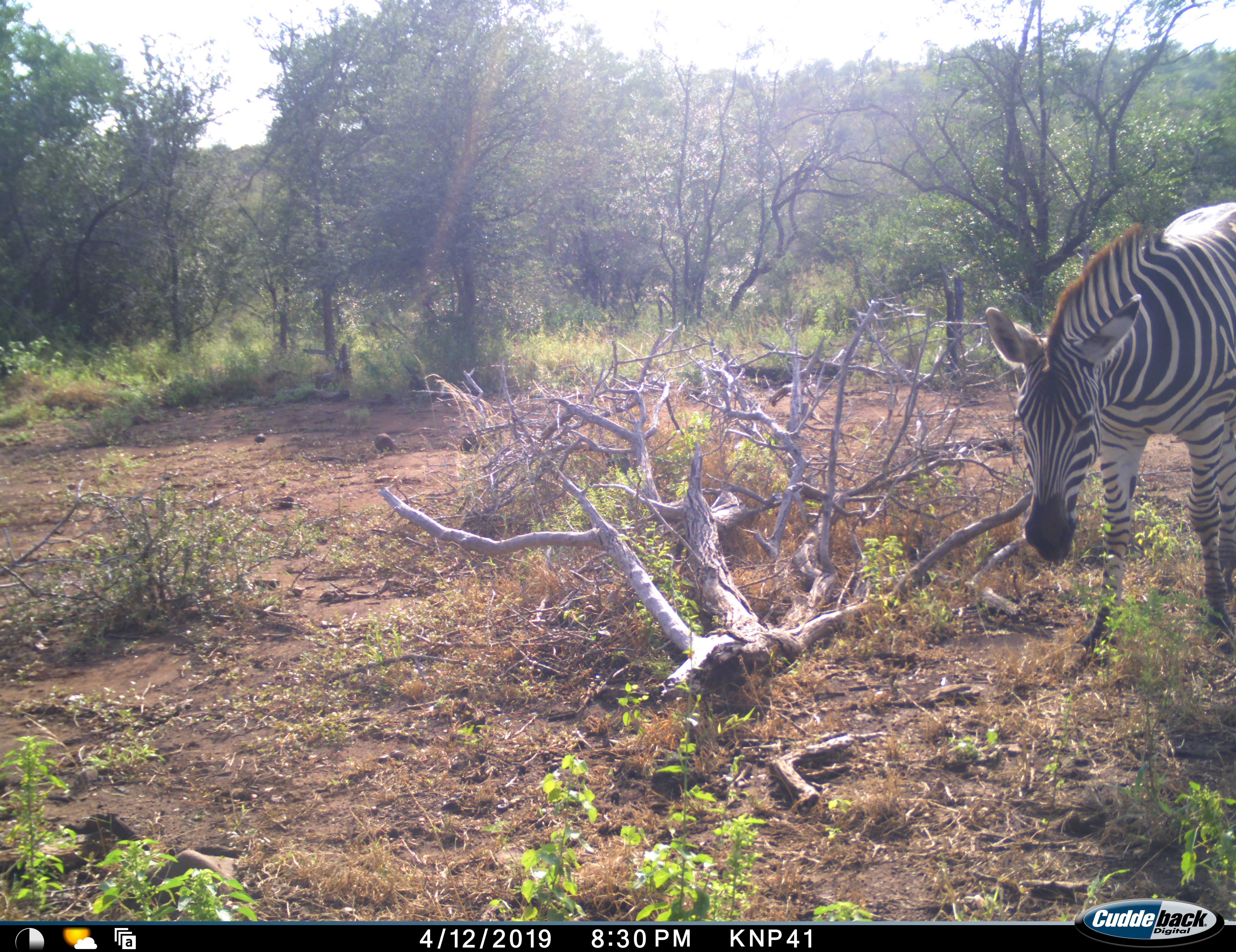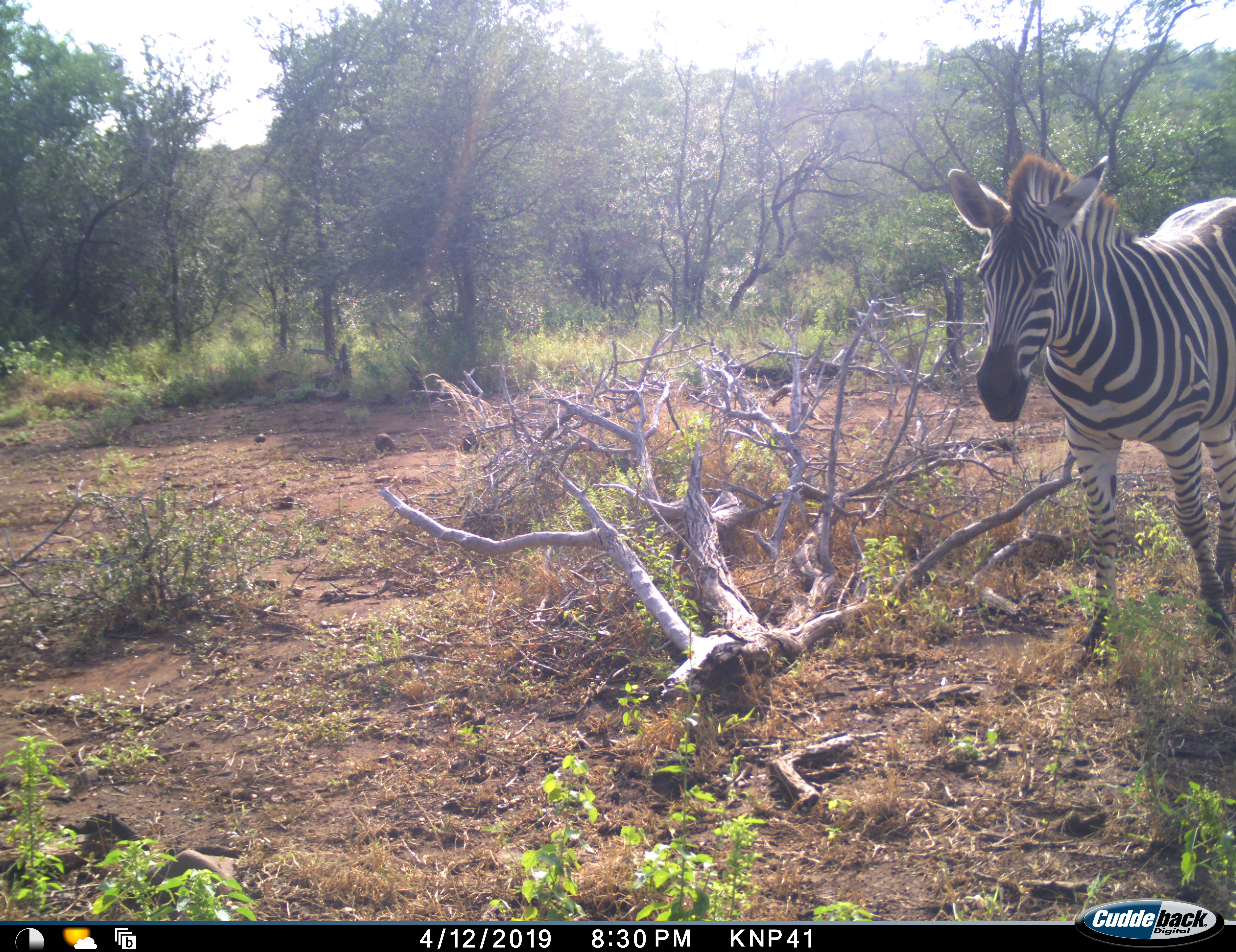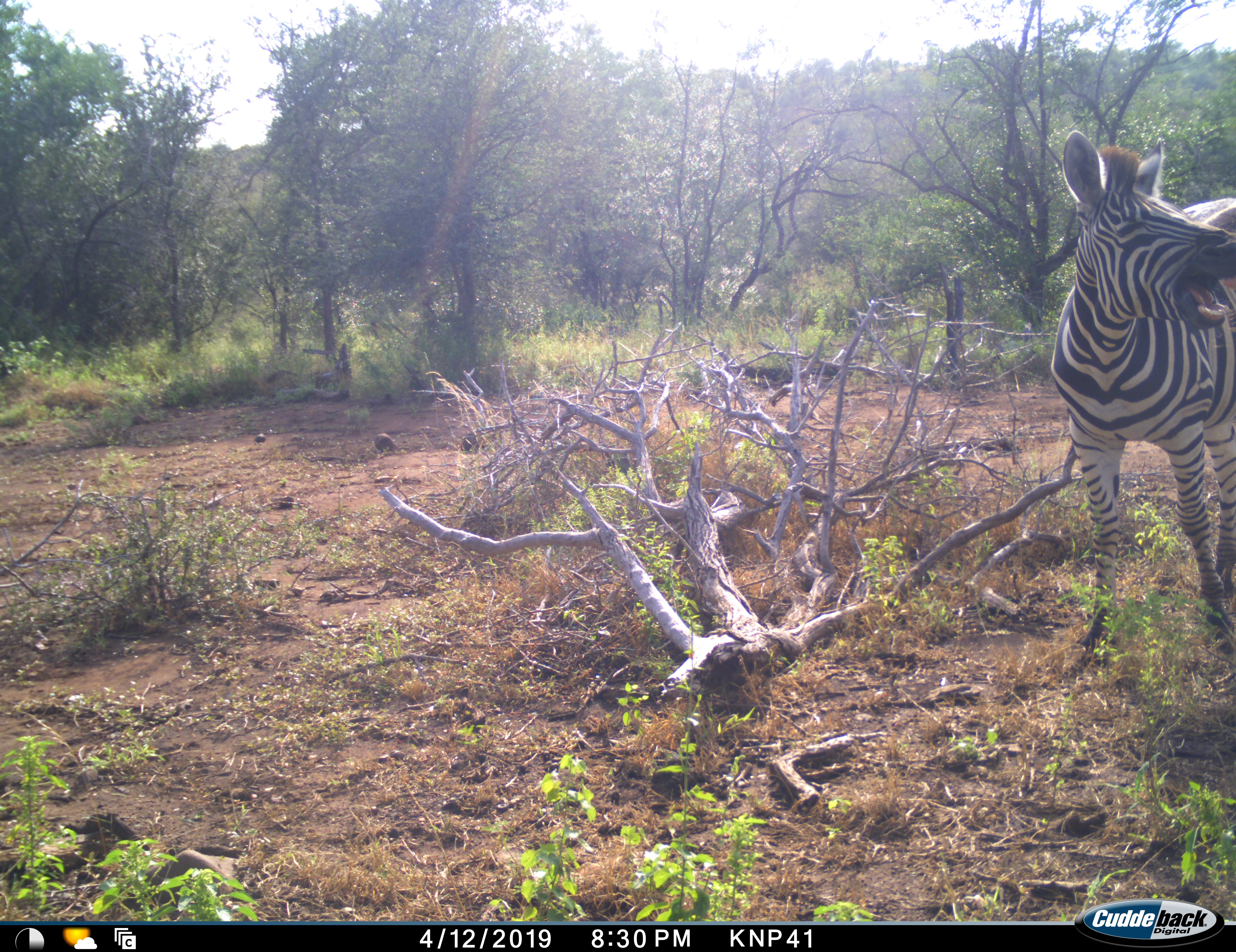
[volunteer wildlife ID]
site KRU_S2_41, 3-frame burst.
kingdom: Animalia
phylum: Chordata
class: Mammalia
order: Perissodactyla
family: Equidae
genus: Equus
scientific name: Equus quagga burchellii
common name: burchell's zebra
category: zebraburchells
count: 1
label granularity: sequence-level